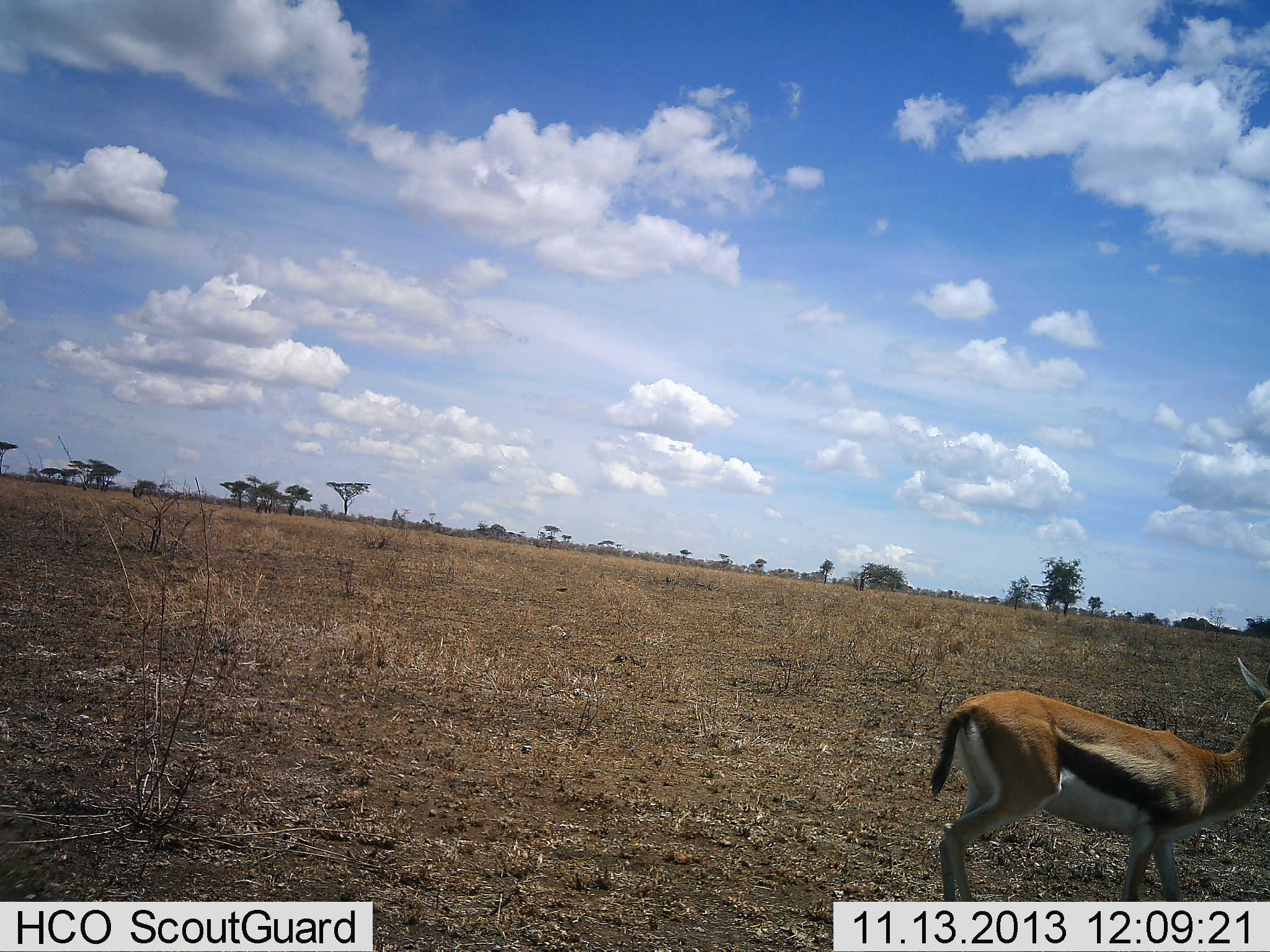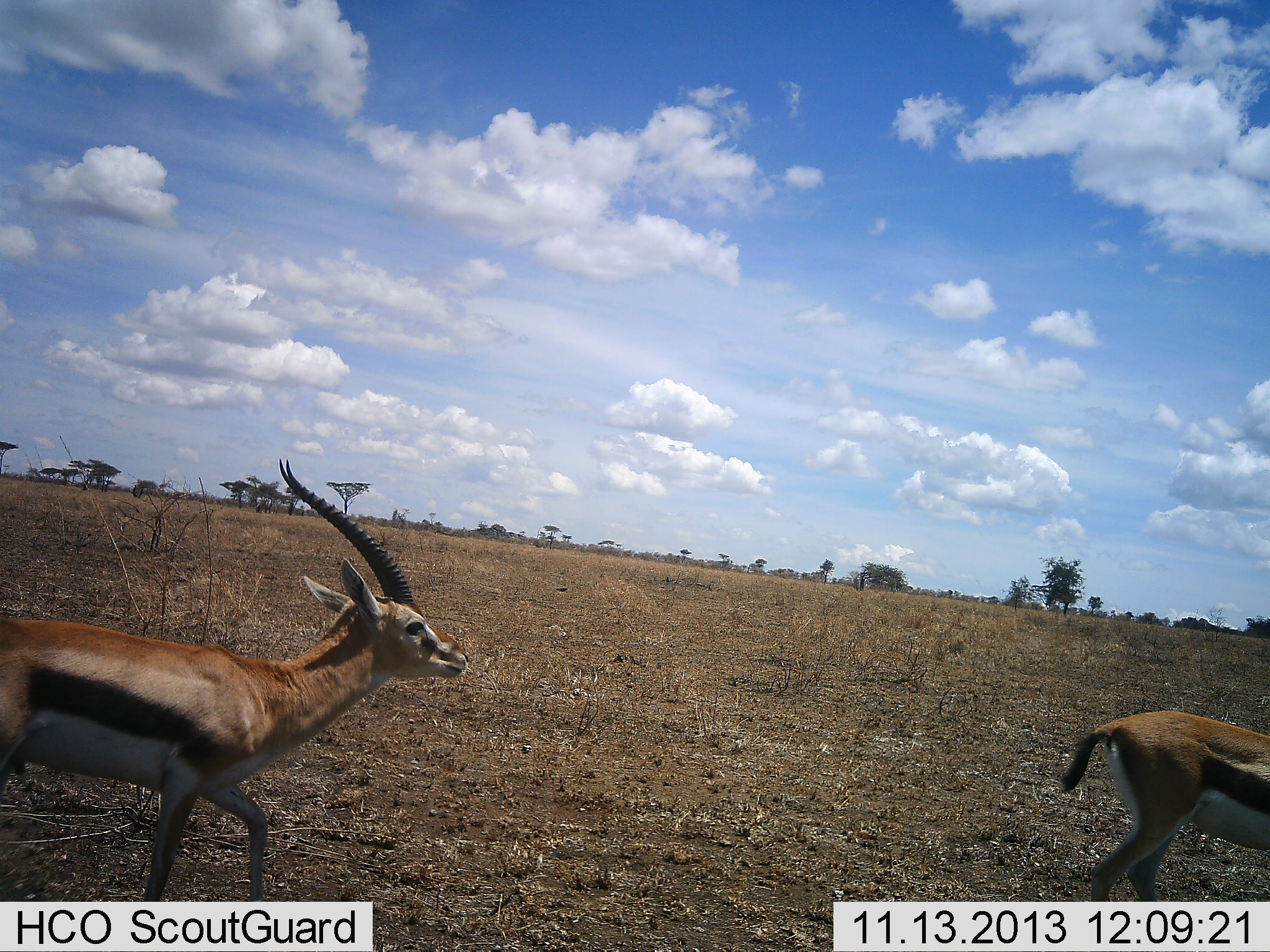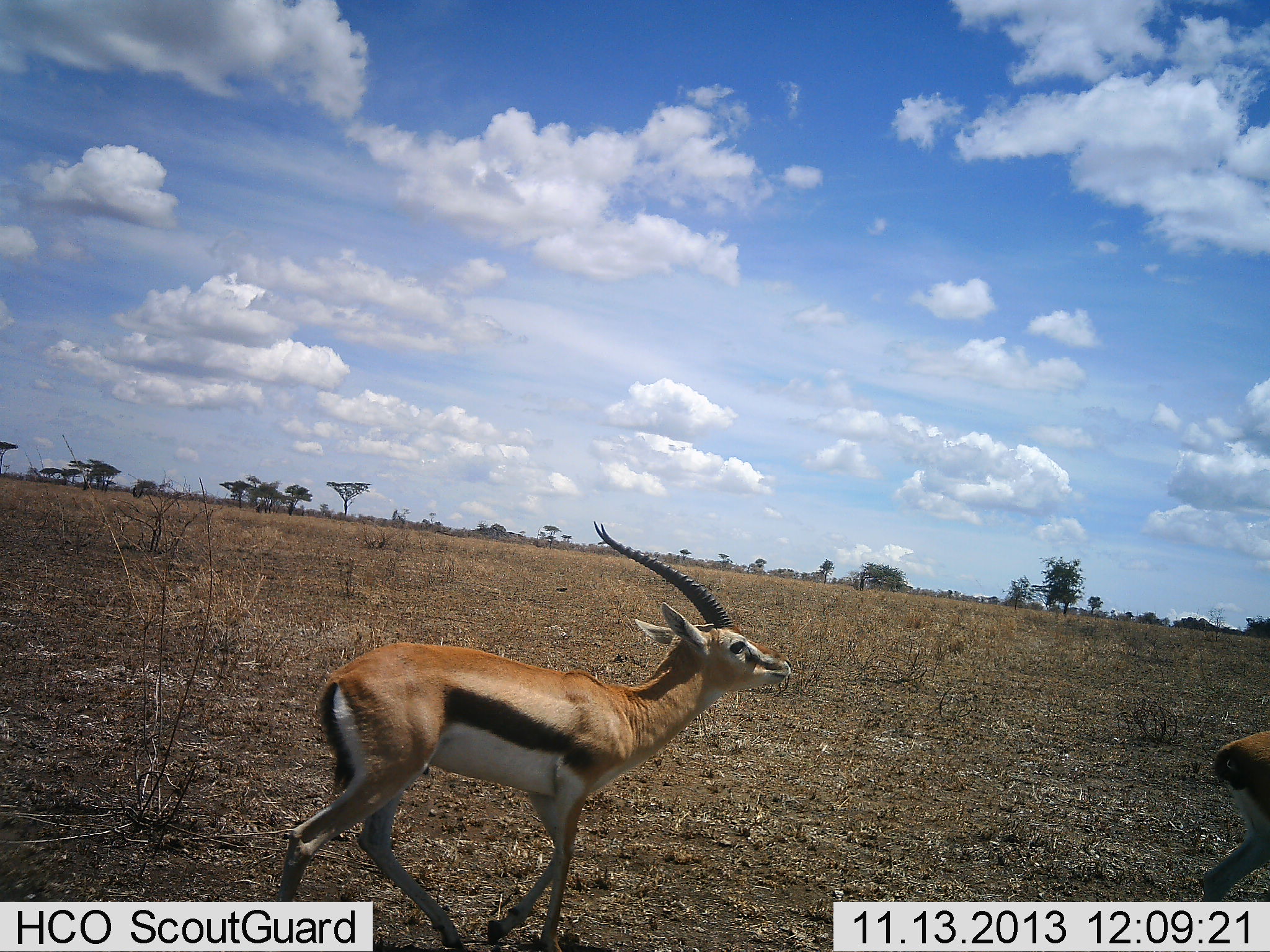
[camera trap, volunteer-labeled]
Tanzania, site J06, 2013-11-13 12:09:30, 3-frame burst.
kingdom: Animalia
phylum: Chordata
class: Mammalia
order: Artiodactyla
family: Bovidae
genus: Eudorcas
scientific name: Eudorcas thomsonii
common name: thomson's gazelle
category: gazellethomsons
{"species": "gazellethomsons (thomson's gazelle) (Eudorcas thomsonii)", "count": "2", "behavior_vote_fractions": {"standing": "0%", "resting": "0%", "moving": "100%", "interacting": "10%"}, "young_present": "0%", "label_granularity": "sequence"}